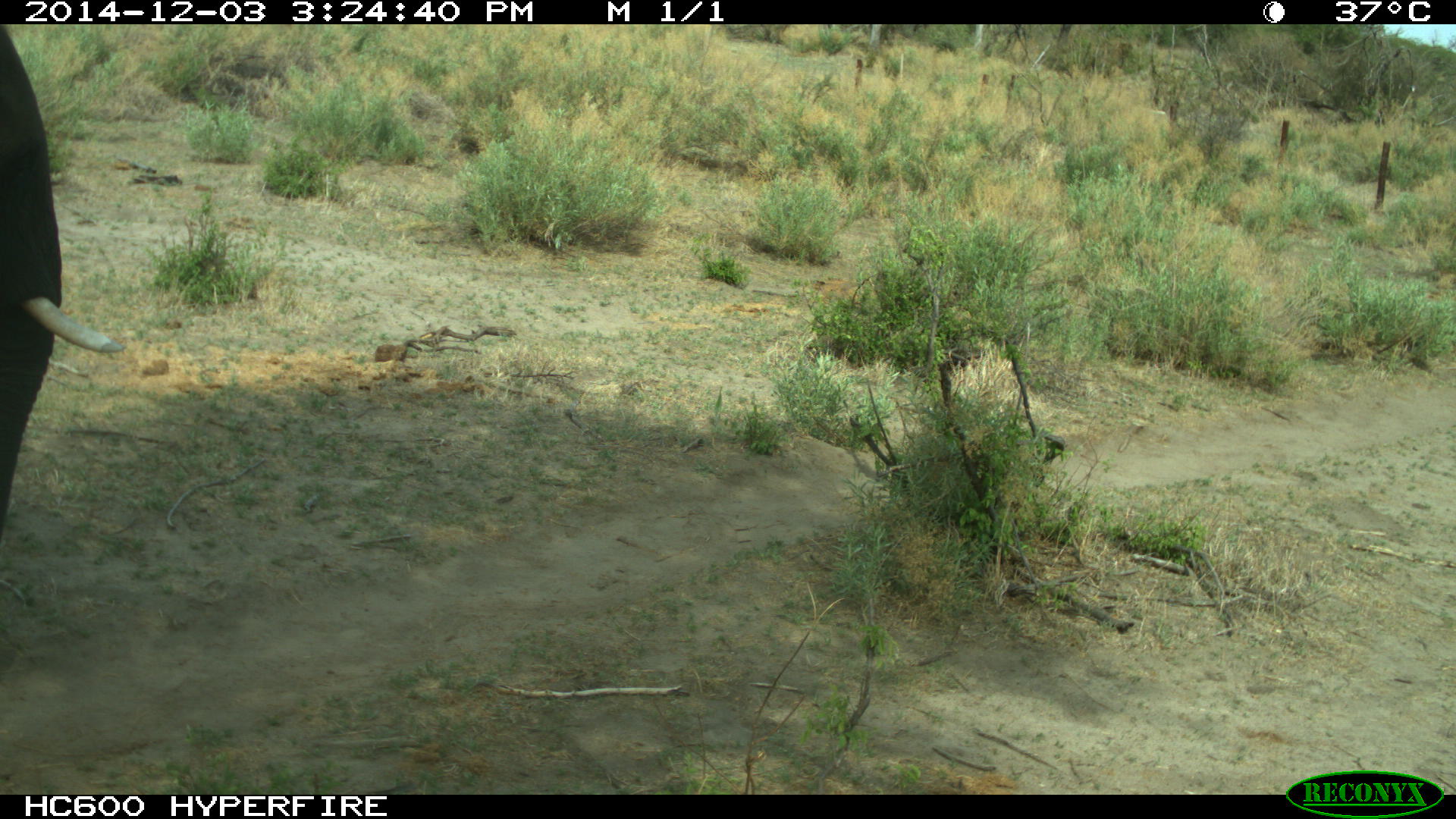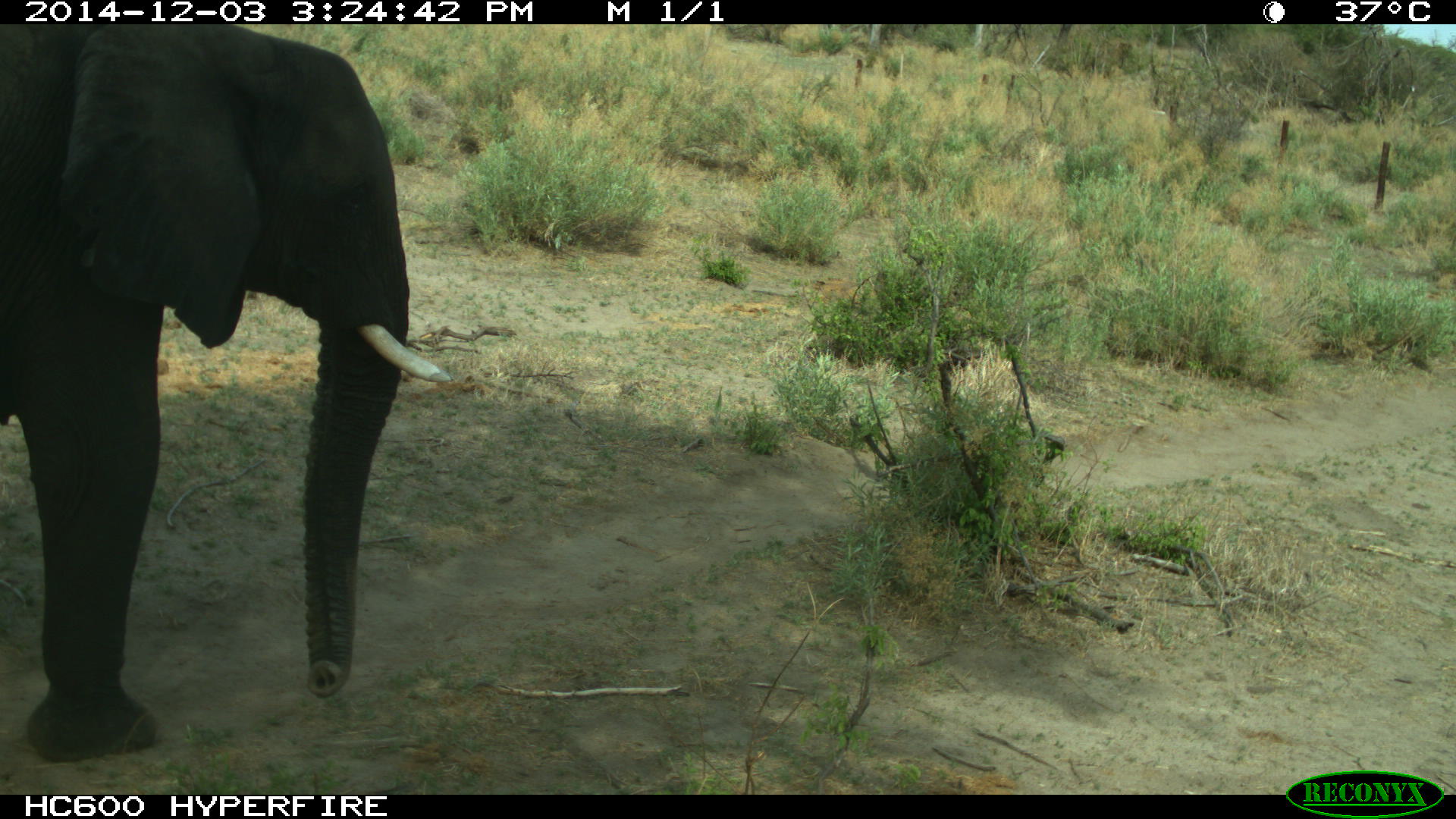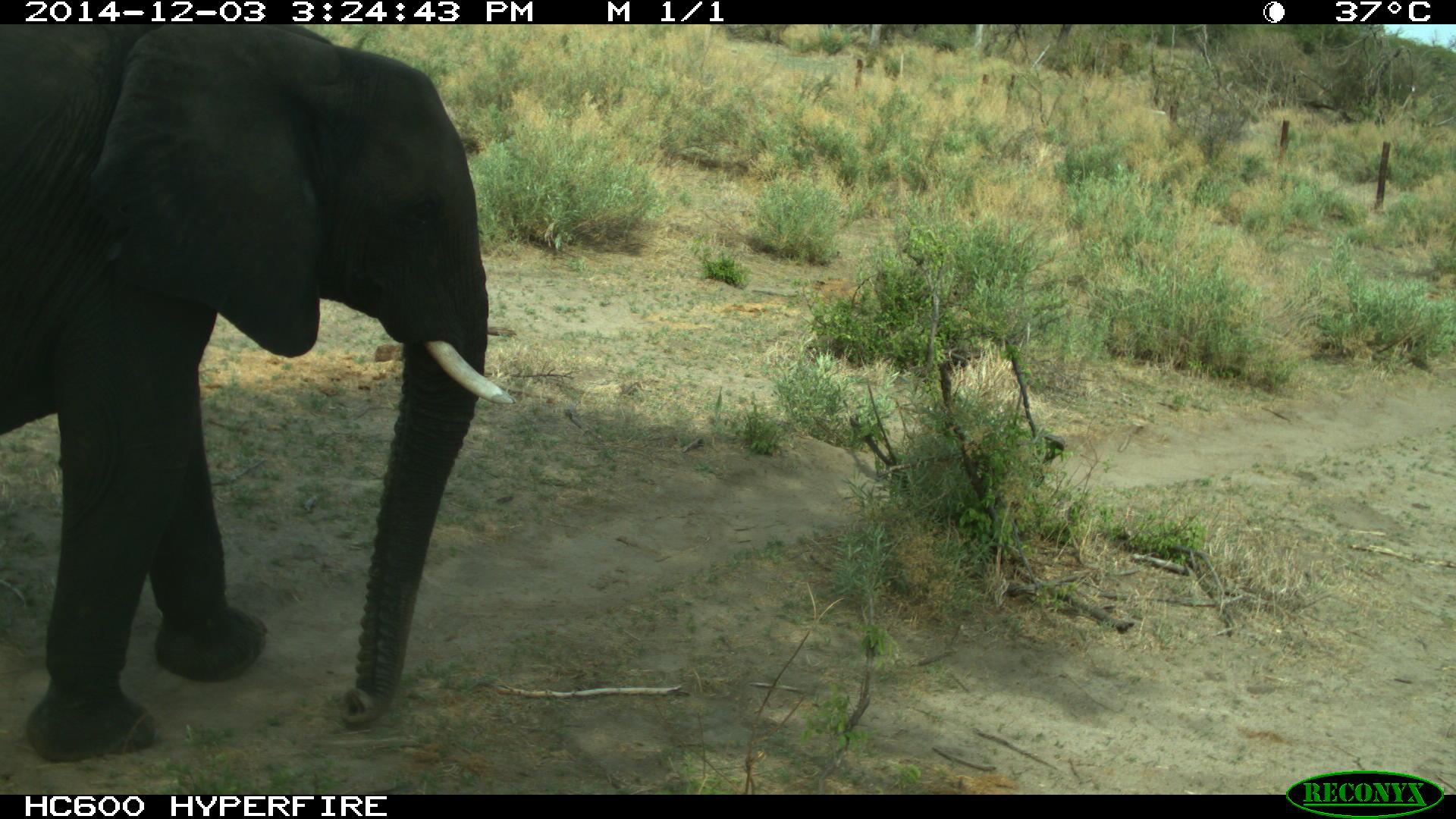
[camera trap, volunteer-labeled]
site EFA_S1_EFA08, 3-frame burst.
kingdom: Animalia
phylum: Chordata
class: Mammalia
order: Proboscidea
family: Elephantidae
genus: Loxodonta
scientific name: Loxodonta africana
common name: african bush elephant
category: elephant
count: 1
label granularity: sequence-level